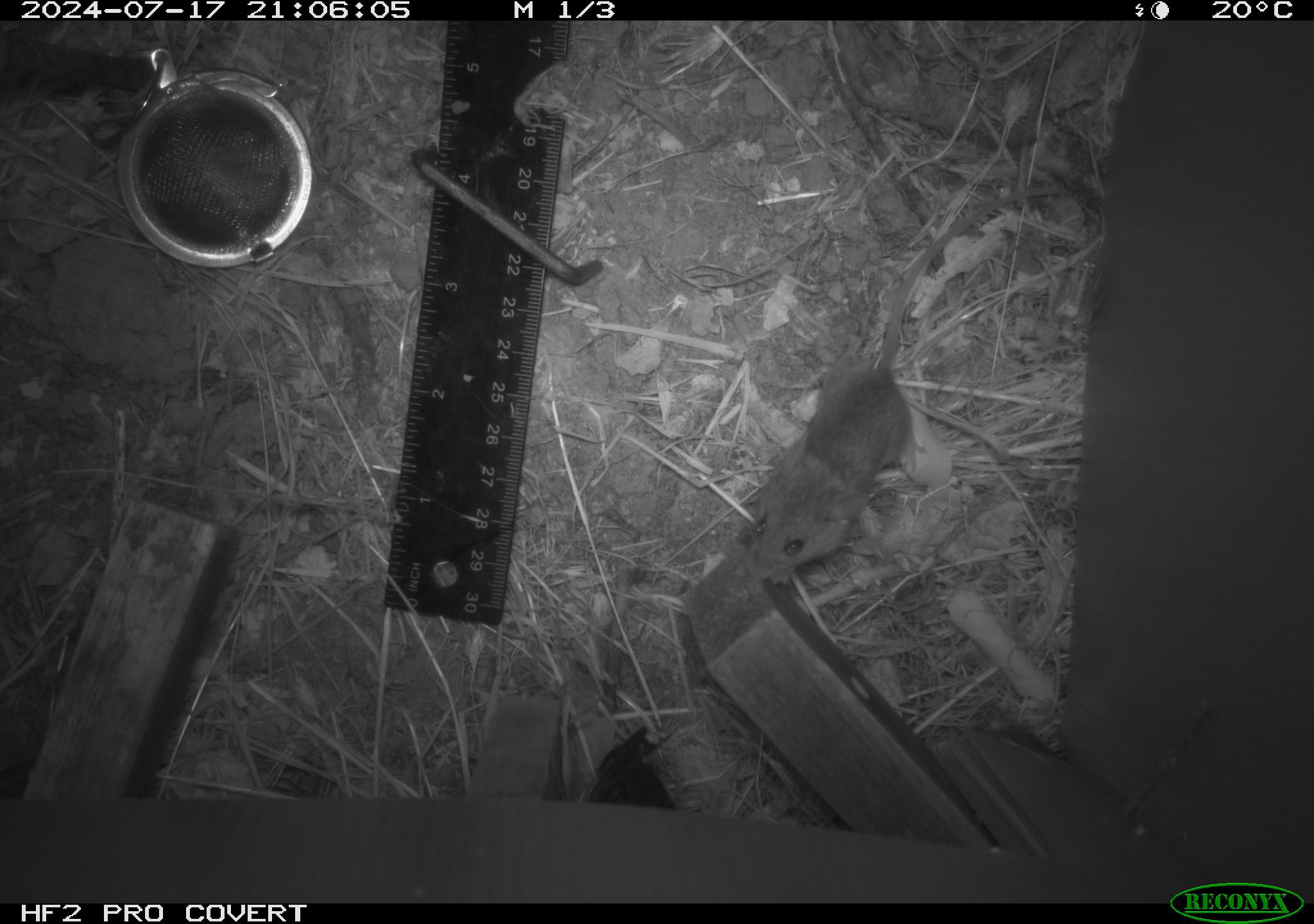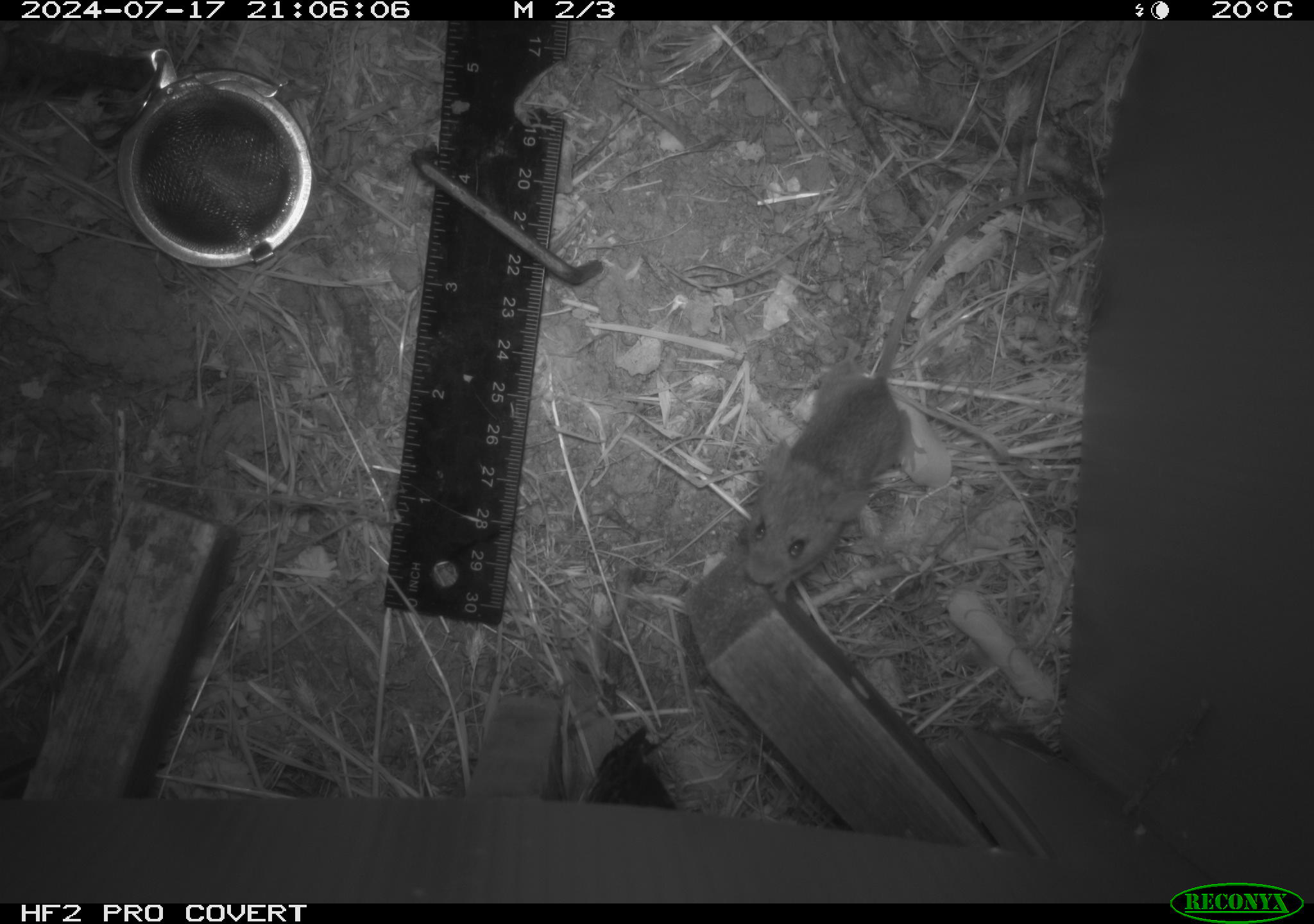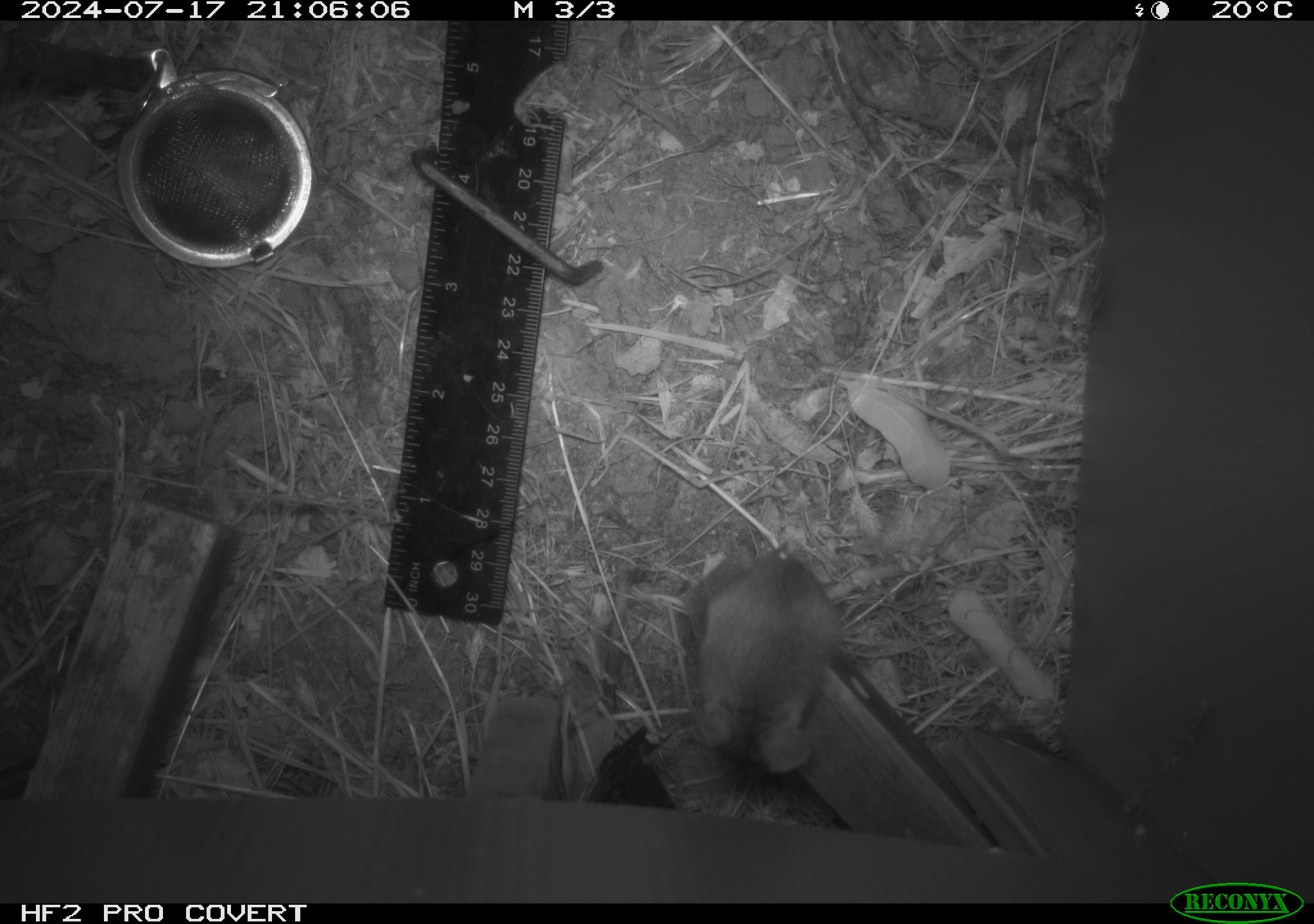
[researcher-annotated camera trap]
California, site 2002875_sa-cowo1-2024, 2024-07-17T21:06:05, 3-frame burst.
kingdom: Animalia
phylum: Chordata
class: Mammalia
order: Rodentia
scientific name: Rodentia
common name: mouse species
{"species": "mouse species (Rodentia)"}